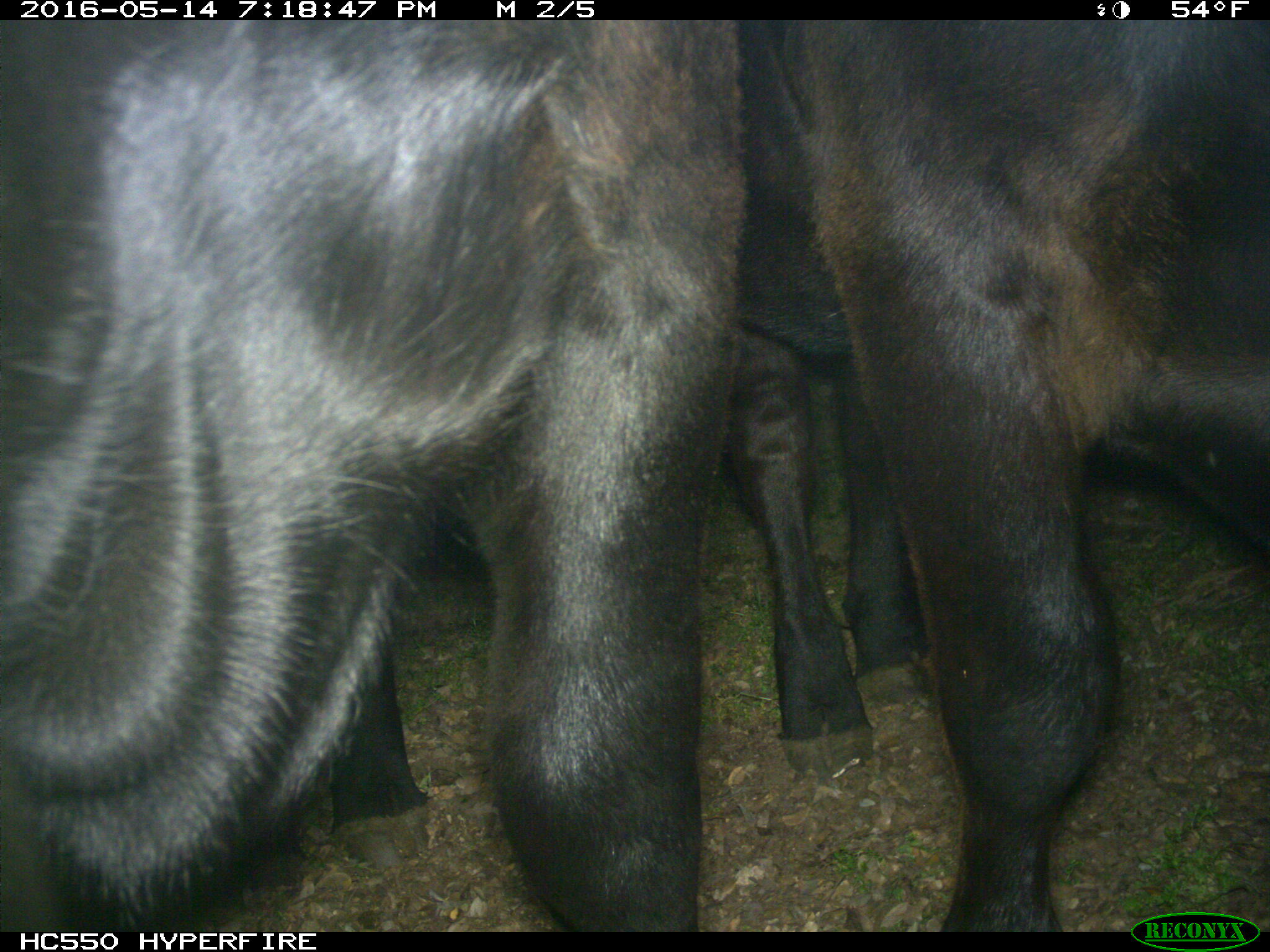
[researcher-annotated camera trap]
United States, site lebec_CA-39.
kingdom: Animalia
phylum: Chordata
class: Mammalia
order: Artiodactyla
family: Bovidae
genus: Bos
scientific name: Bos taurus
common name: domestic cow